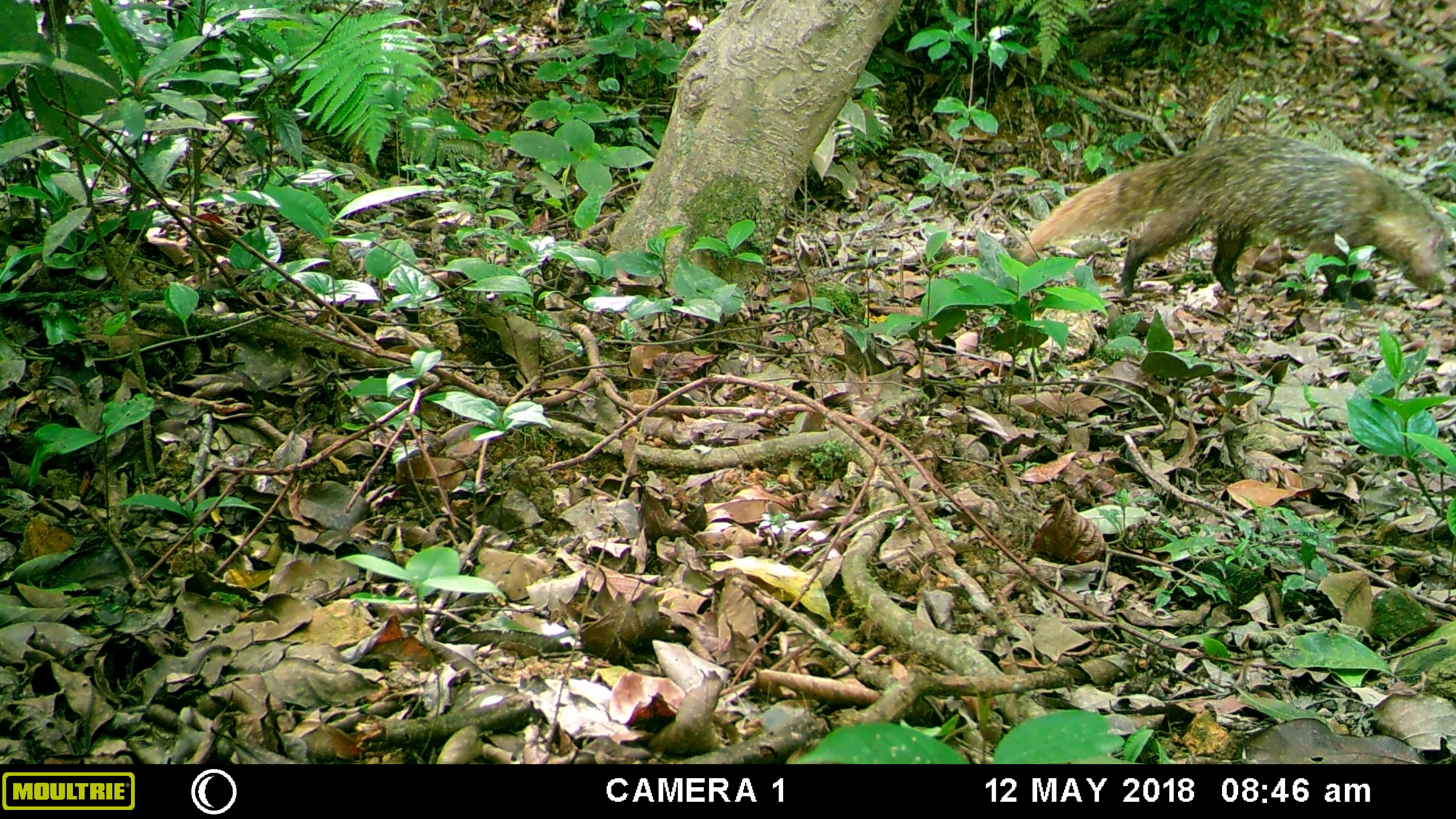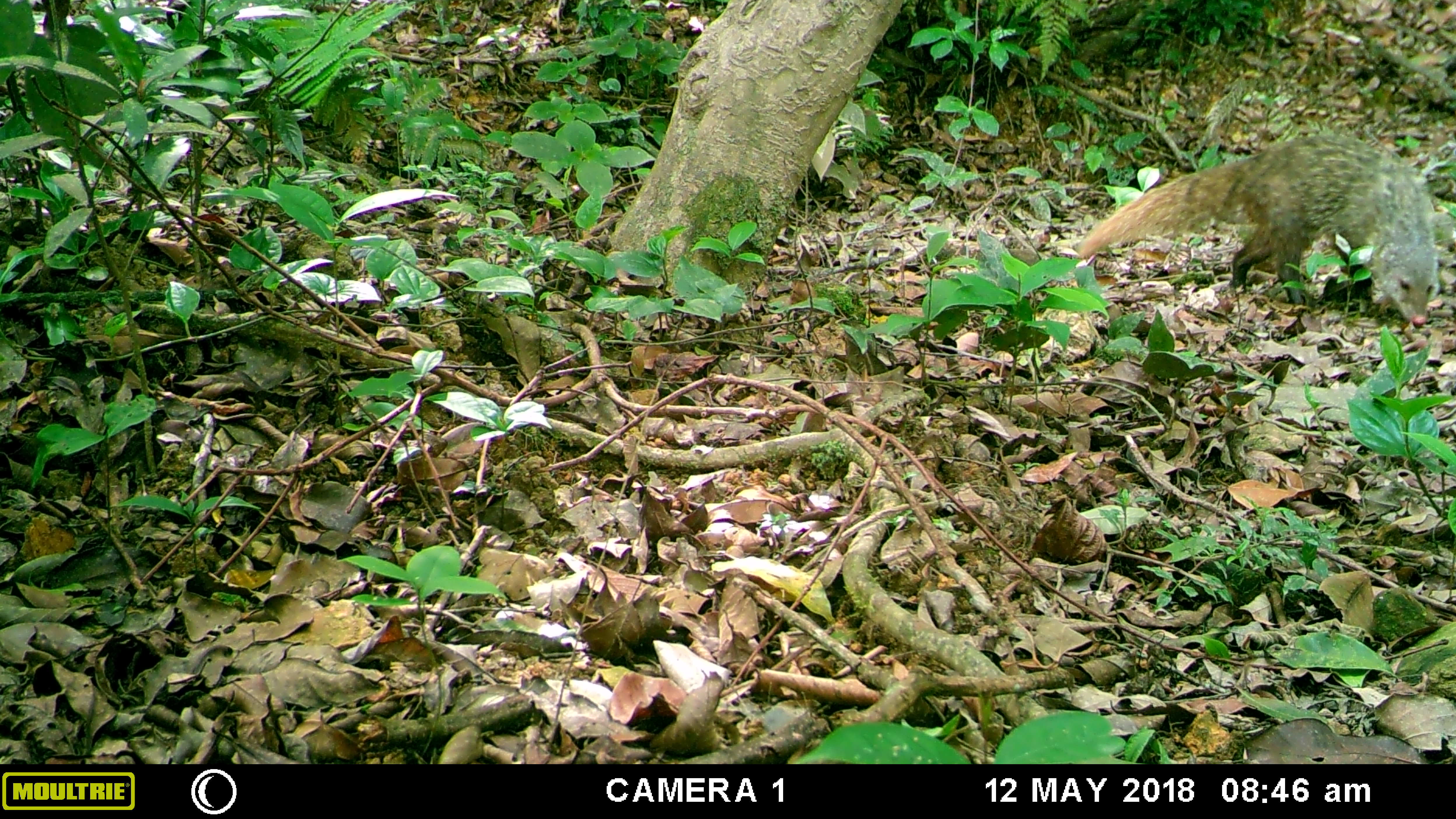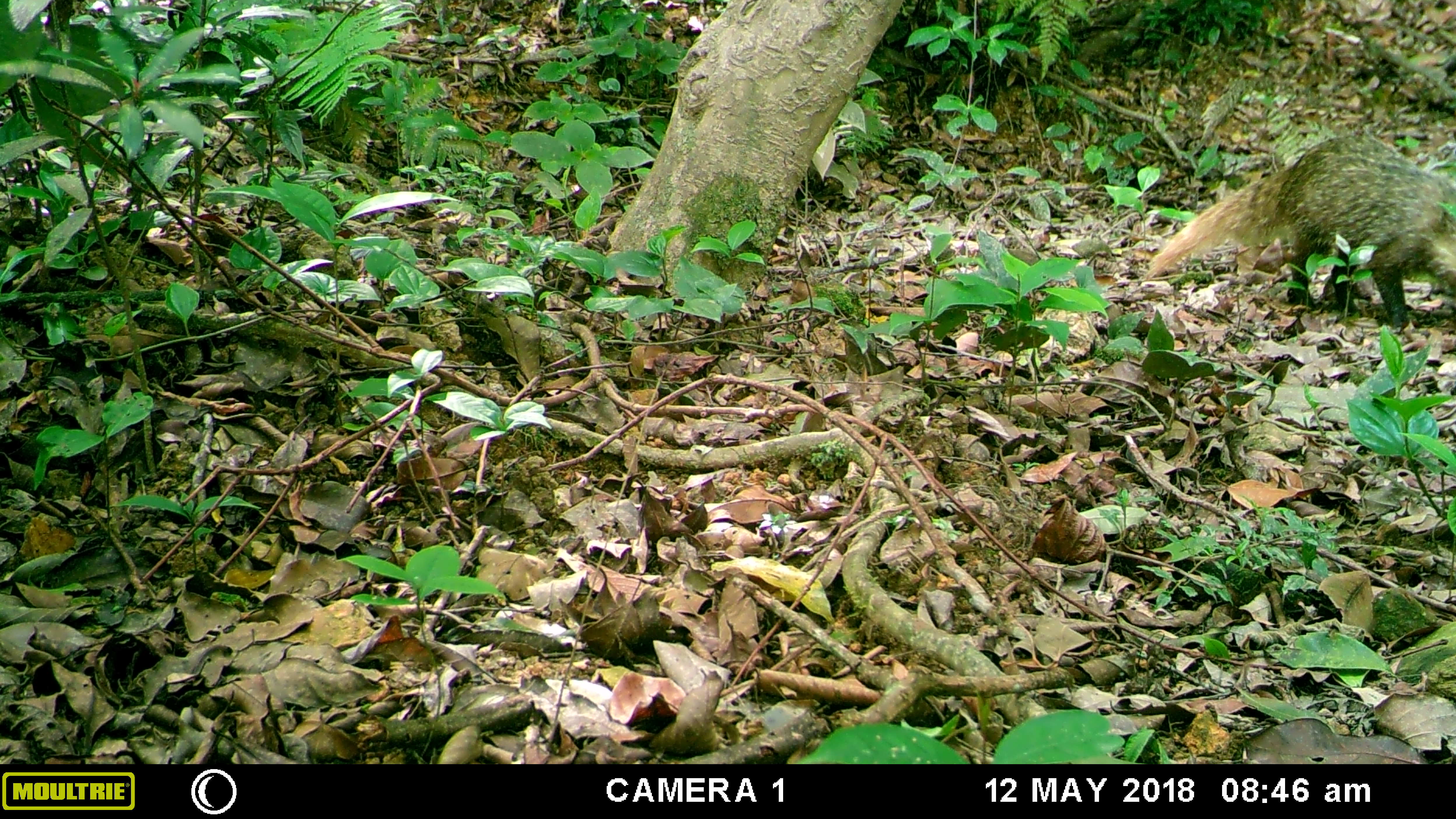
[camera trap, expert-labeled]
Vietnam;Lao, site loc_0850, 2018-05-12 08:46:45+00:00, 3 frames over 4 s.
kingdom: Animalia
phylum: Chordata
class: Mammalia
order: Carnivora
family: Herpestidae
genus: Urva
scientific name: Urva urva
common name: crab-eating mongoose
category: crab eating mongoose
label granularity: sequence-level